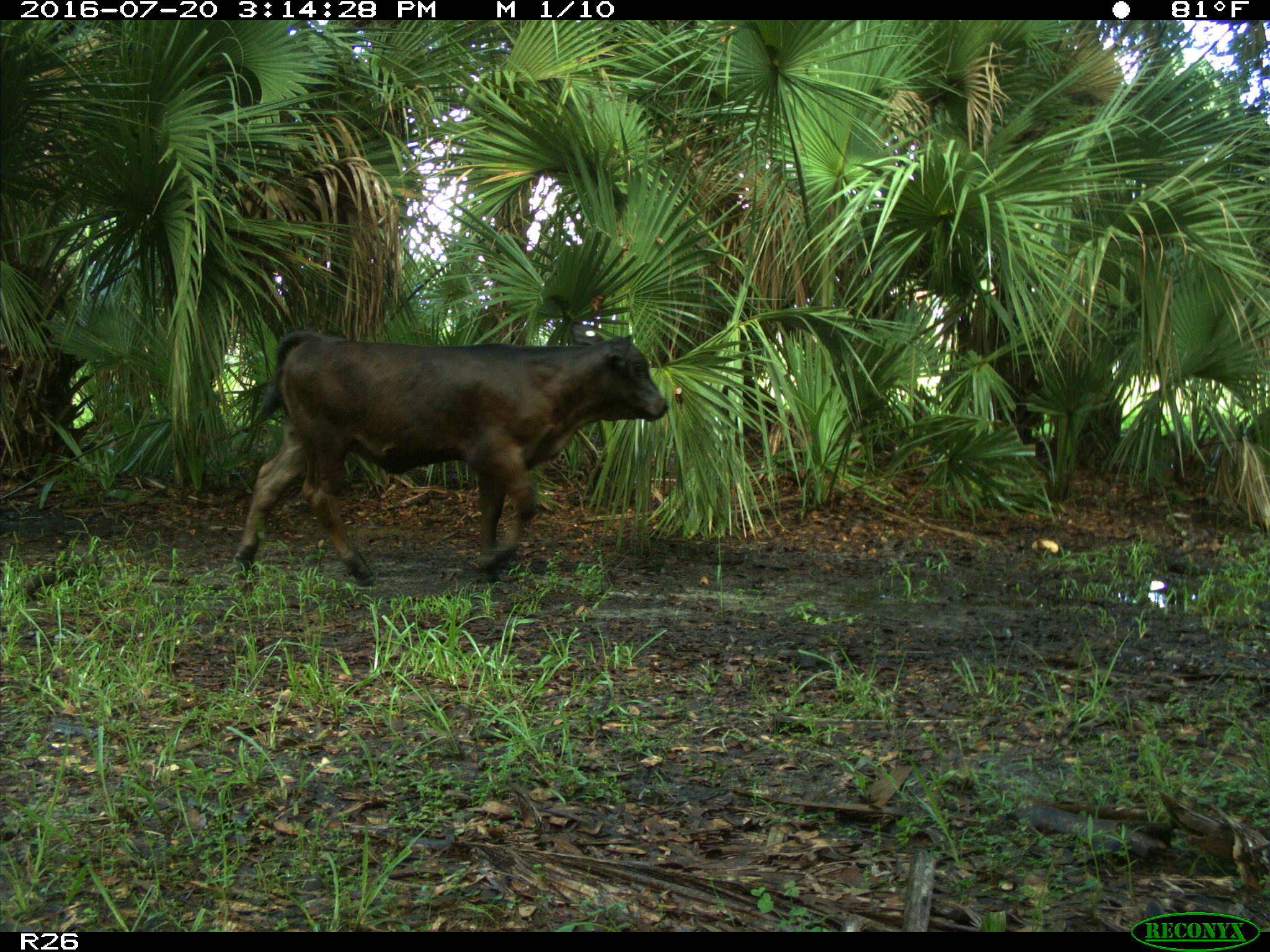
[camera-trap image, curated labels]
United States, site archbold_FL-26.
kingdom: Animalia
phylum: Chordata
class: Mammalia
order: Artiodactyla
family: Bovidae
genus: Bos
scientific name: Bos taurus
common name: domestic cow